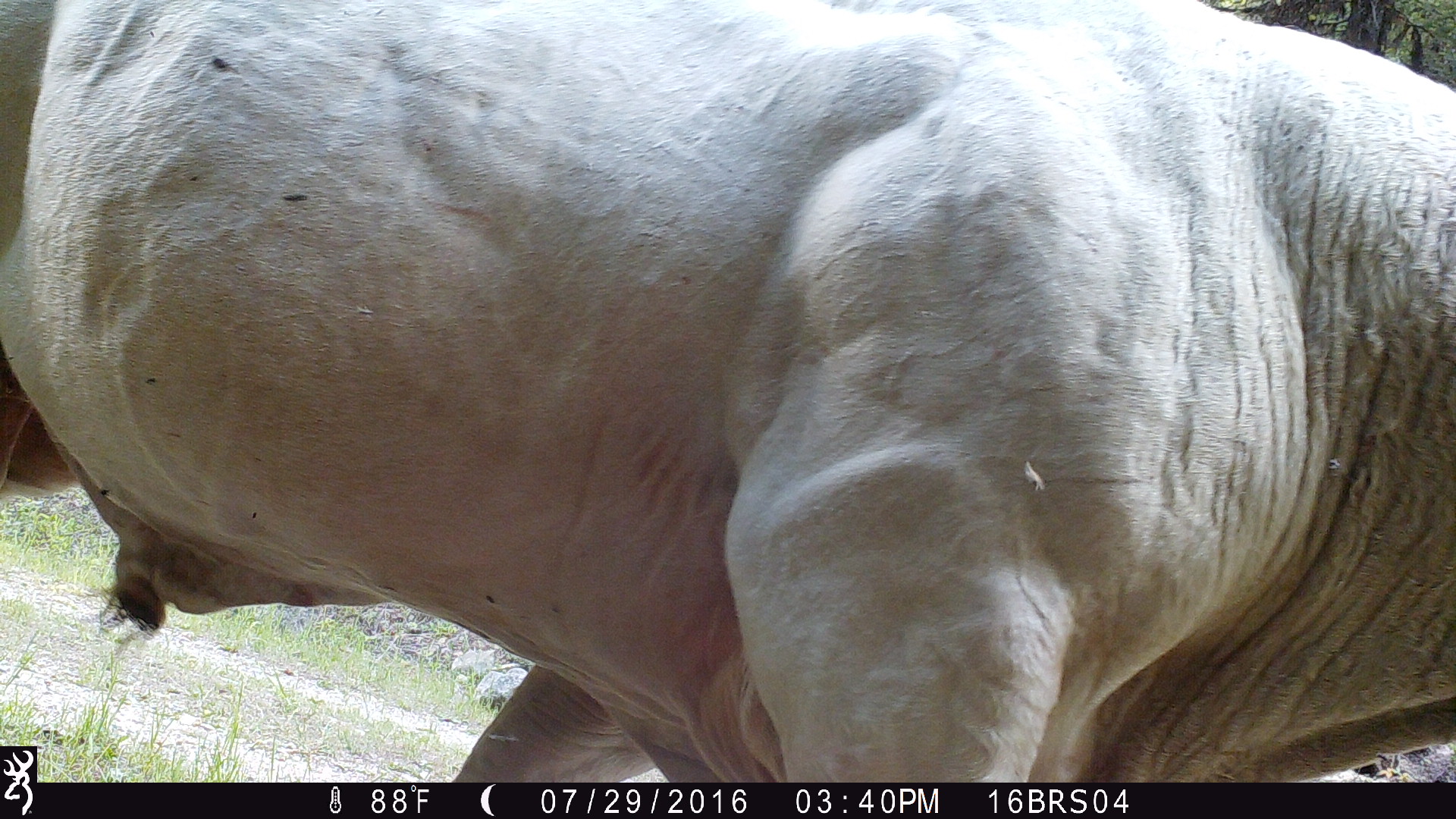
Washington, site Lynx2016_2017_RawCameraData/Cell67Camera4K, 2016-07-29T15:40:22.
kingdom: Animalia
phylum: Chordata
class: Mammalia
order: Artiodactyla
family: Bovidae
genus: Bos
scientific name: Bos taurus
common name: domestic cattle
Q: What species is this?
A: Domestic cattle (Bos taurus).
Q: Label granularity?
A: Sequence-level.